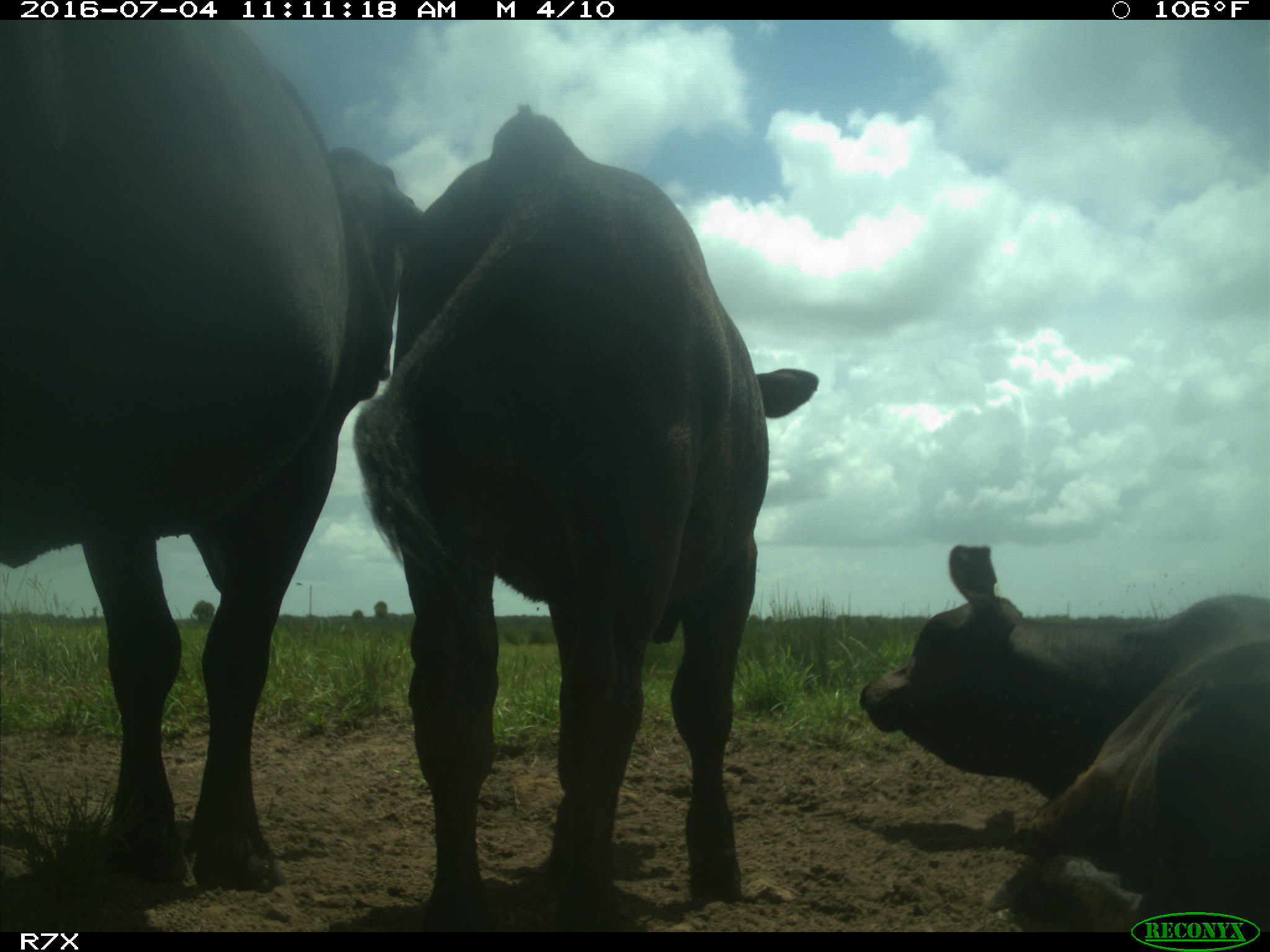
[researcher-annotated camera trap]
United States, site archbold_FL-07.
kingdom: Animalia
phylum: Chordata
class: Mammalia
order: Artiodactyla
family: Bovidae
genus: Bos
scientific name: Bos taurus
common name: domestic cow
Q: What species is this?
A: Bos taurus (domestic cow).